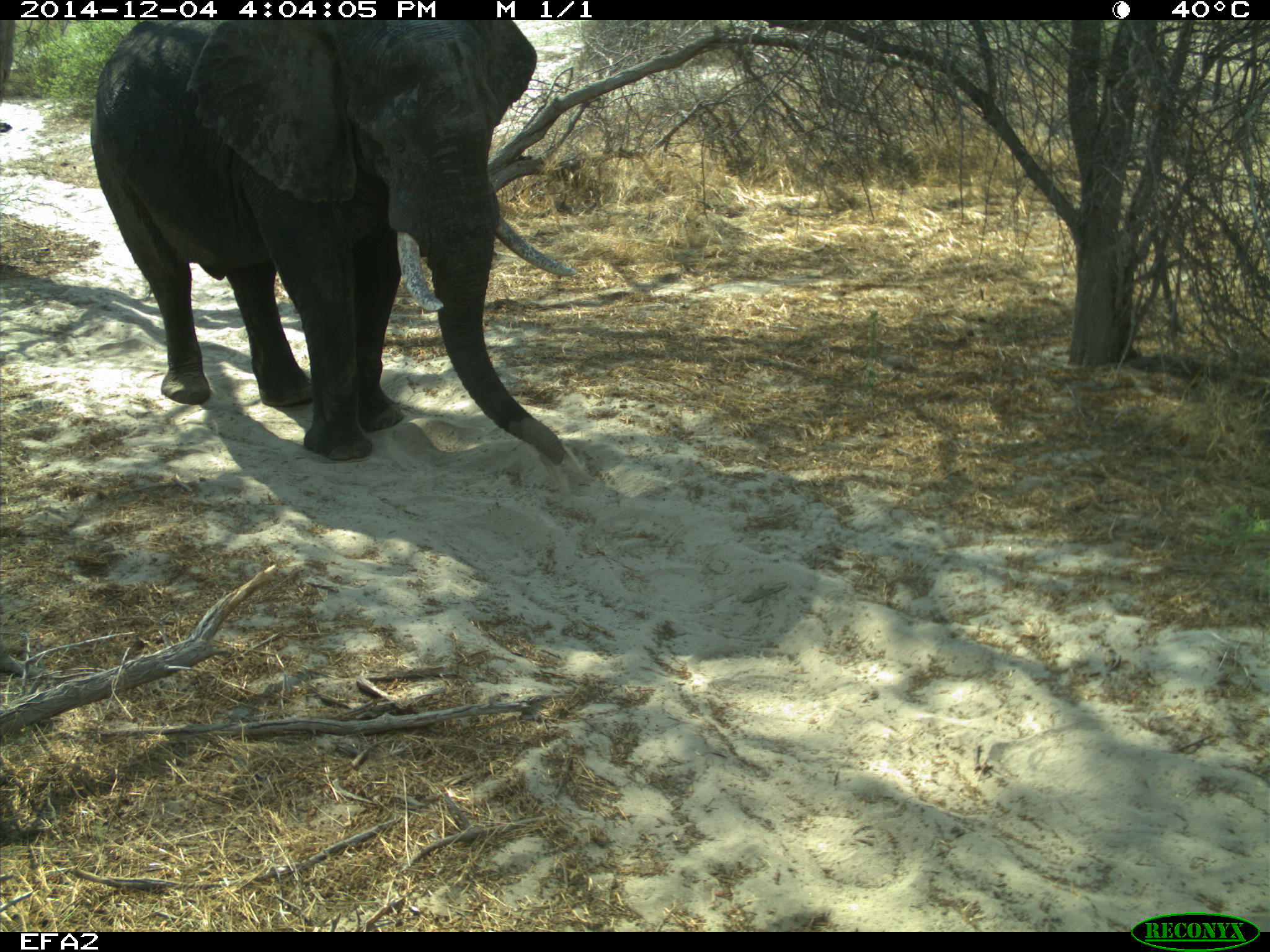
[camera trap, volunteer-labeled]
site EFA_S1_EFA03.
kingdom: Animalia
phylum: Chordata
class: Mammalia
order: Proboscidea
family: Elephantidae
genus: Loxodonta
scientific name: Loxodonta africana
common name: african bush elephant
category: elephant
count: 1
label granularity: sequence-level